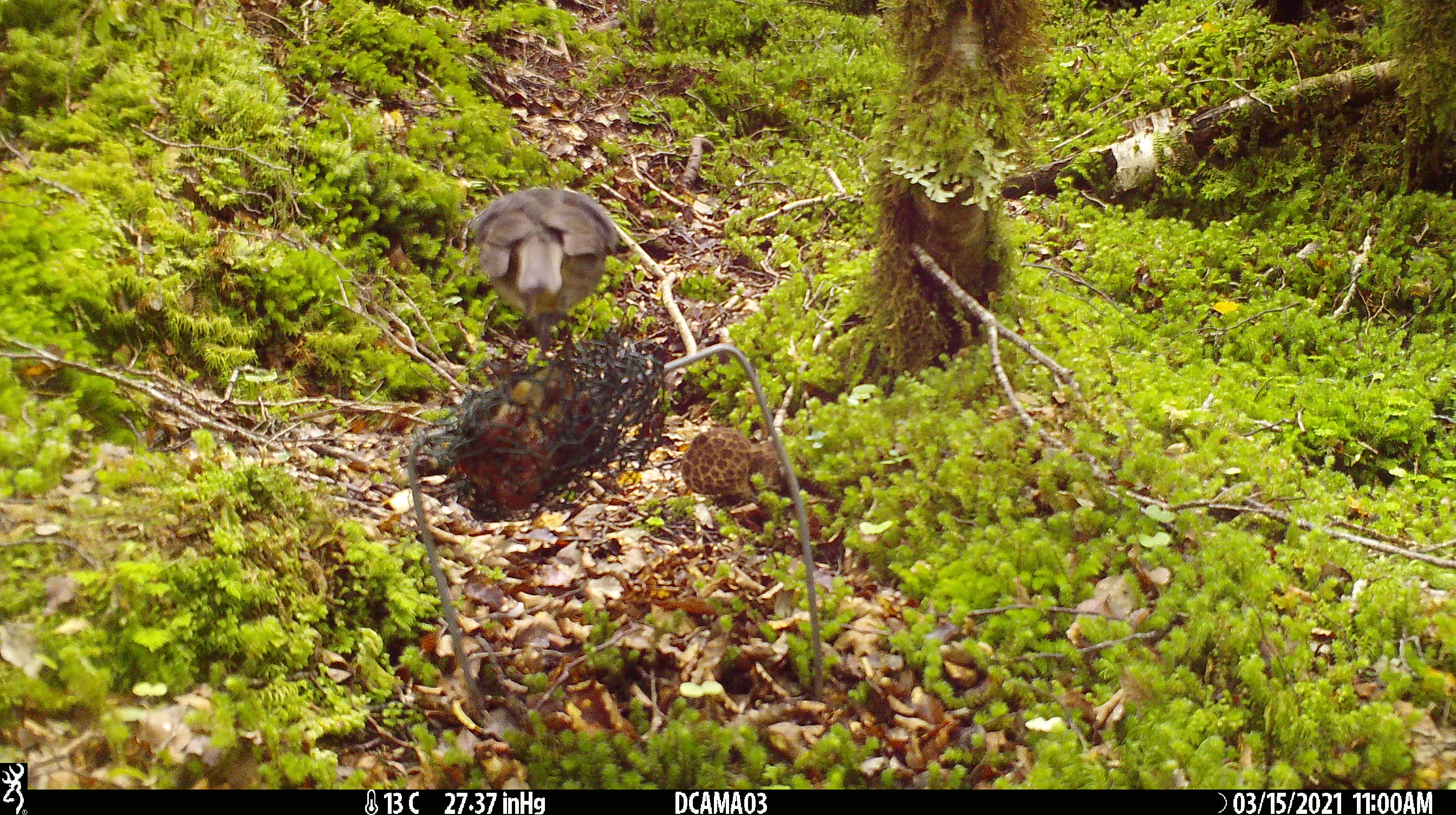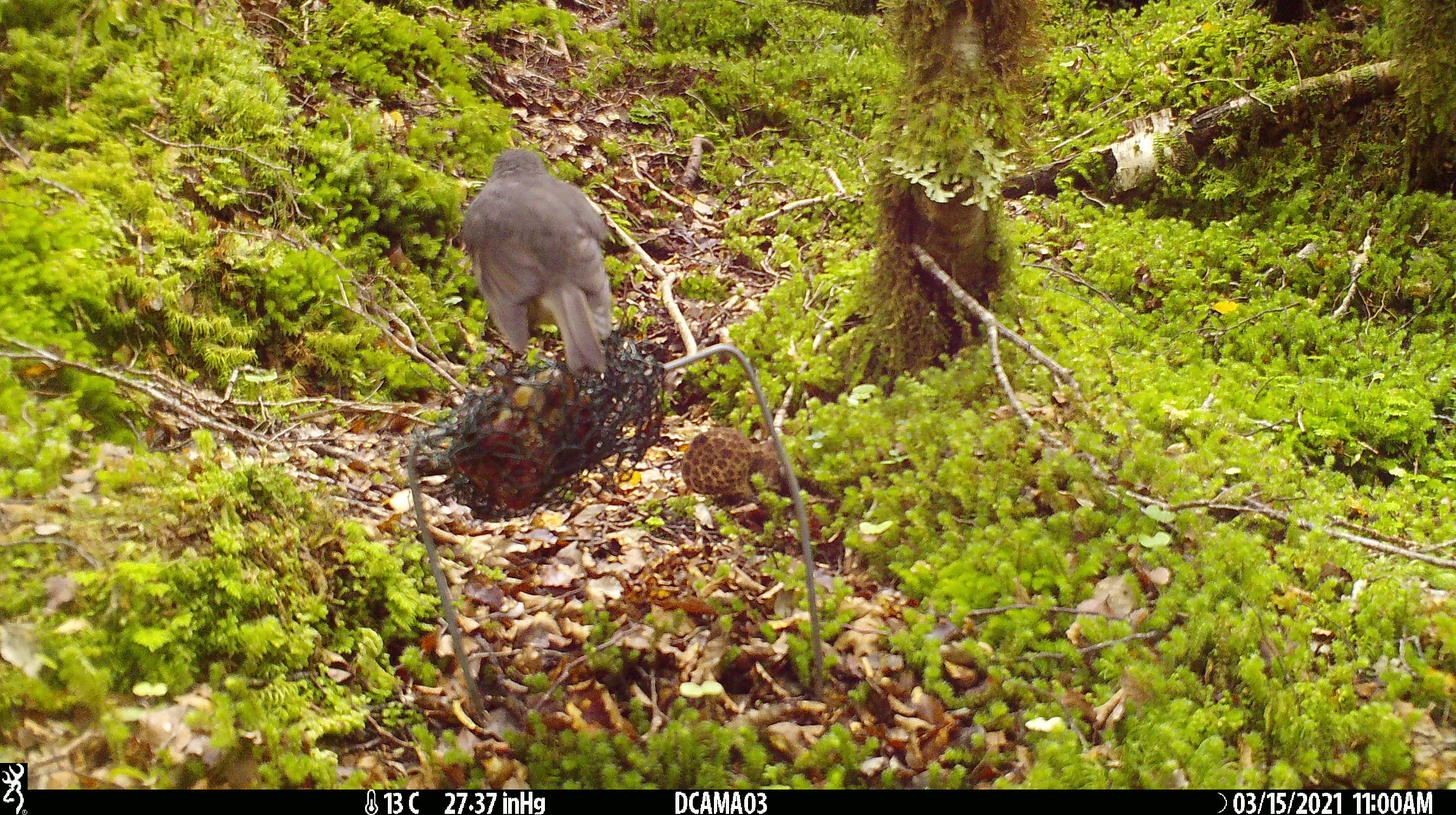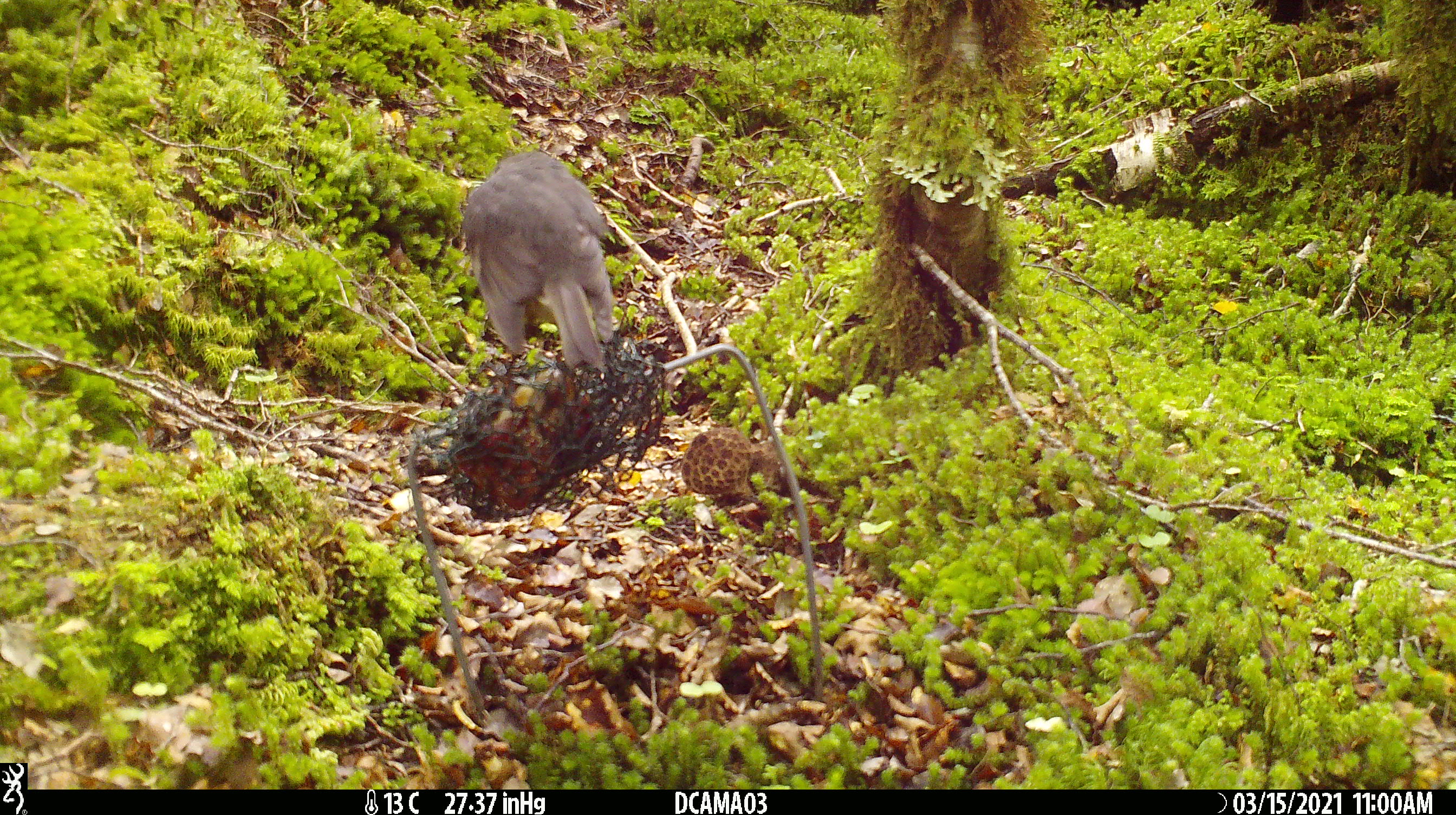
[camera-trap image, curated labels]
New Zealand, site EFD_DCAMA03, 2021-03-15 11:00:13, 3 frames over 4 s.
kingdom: Animalia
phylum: Chordata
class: Aves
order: Passeriformes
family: Petroicidae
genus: Petroica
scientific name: Petroica australis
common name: new zealand robin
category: robin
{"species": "robin (new zealand robin) (Petroica australis)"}